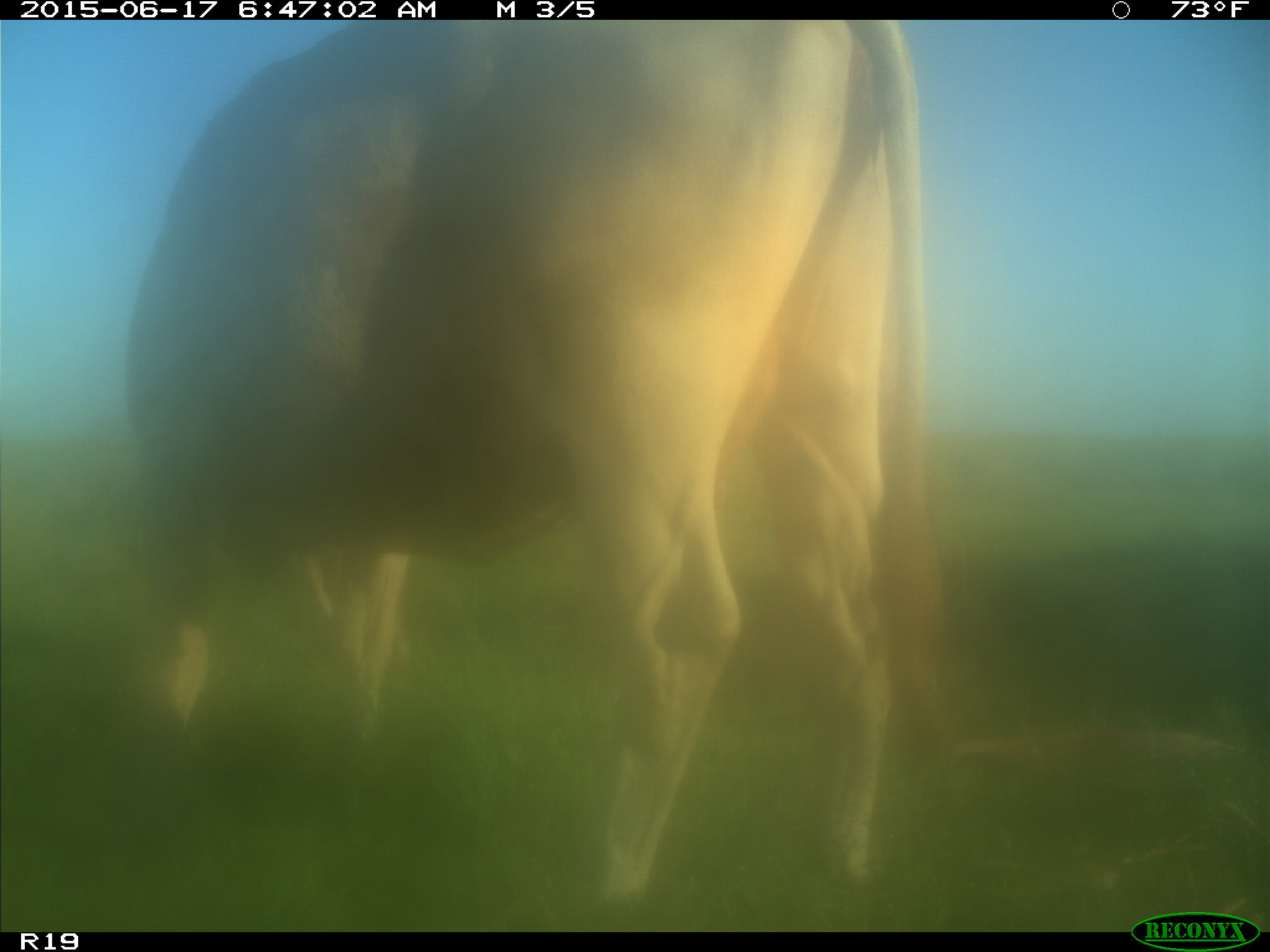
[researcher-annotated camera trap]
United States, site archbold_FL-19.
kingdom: Animalia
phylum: Chordata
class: Mammalia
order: Artiodactyla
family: Bovidae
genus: Bos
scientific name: Bos taurus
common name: domestic cow